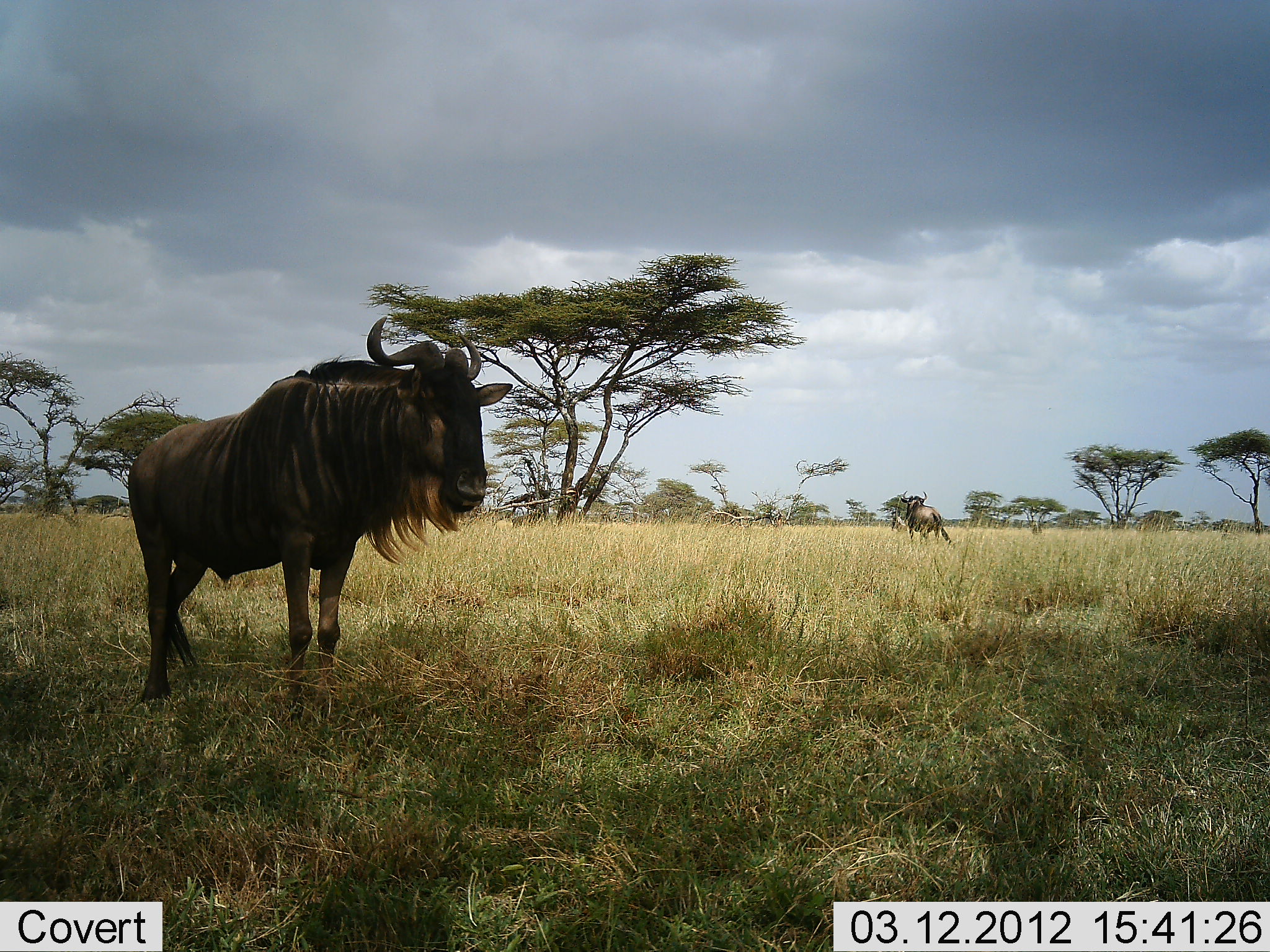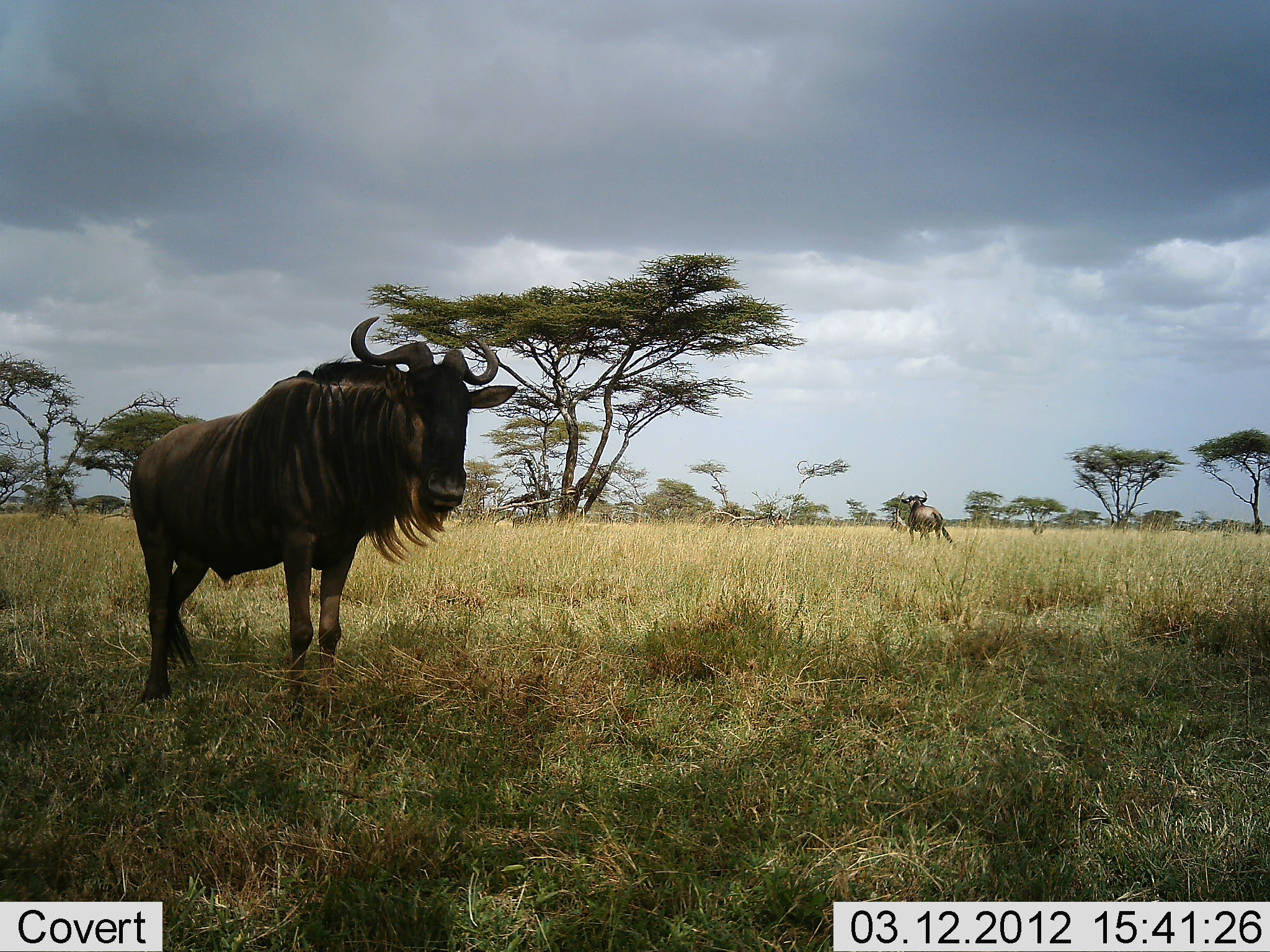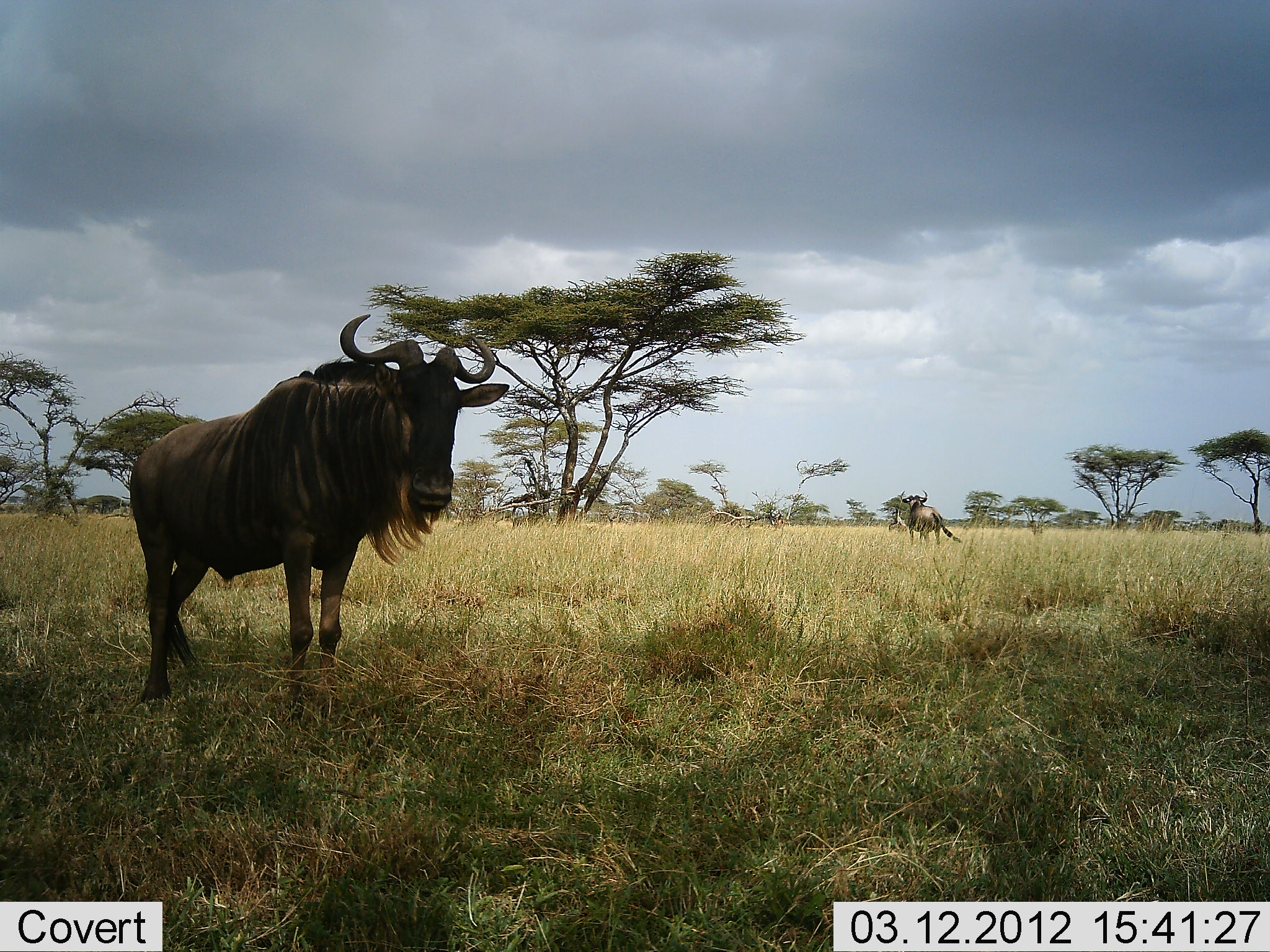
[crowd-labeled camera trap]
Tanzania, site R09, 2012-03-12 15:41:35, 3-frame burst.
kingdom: Animalia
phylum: Chordata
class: Mammalia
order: Artiodactyla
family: Bovidae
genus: Connochaetes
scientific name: Connochaetes taurinus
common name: blue wildebeest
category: wildebeest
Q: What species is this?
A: Wildebeest (blue wildebeest) (Connochaetes taurinus).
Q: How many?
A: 2.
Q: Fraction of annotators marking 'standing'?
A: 96%.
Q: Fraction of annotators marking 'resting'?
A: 4%.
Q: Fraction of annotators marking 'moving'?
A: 0%.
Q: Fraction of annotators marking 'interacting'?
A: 0%.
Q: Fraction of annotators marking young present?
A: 0%.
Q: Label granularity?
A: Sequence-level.